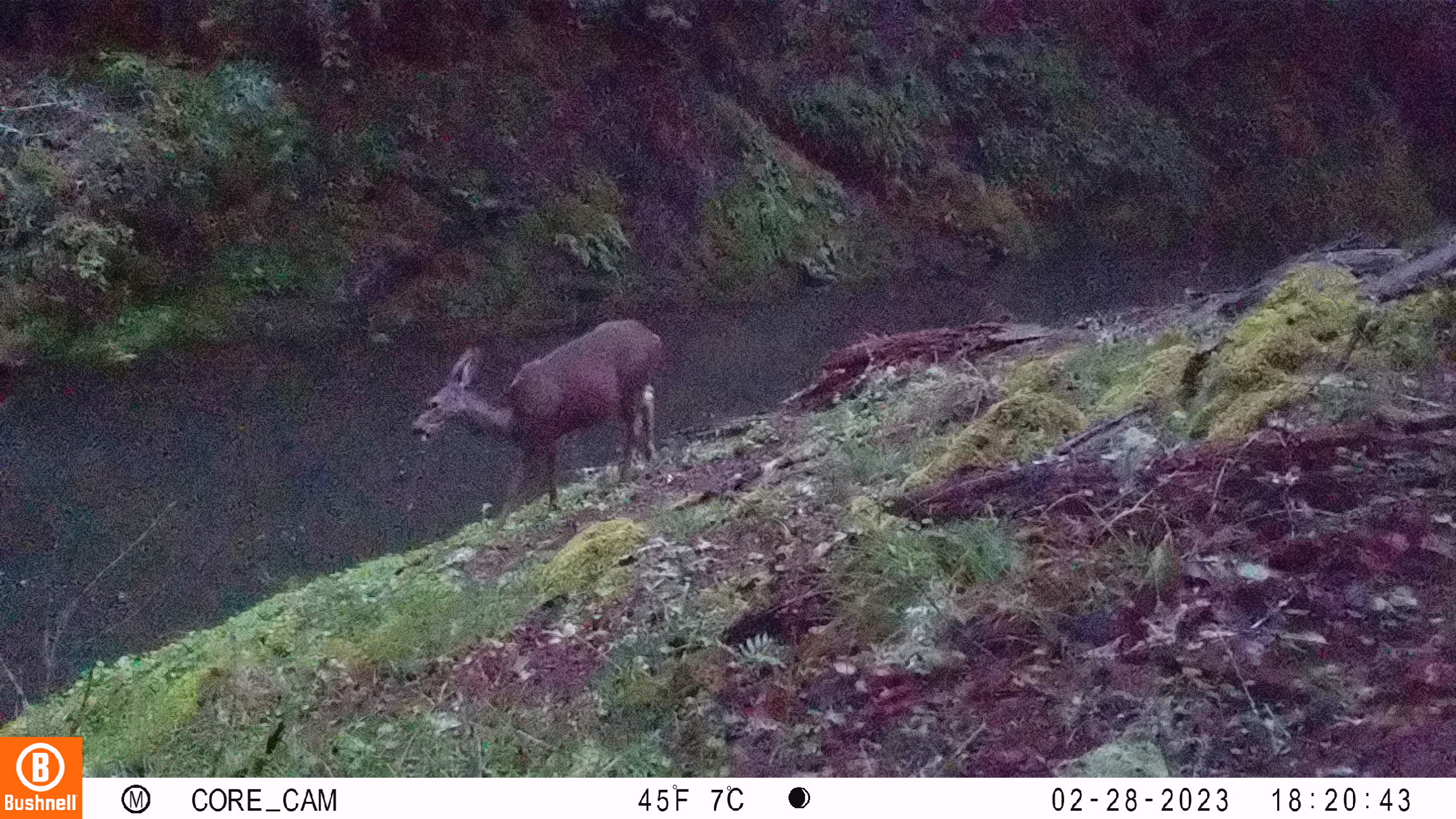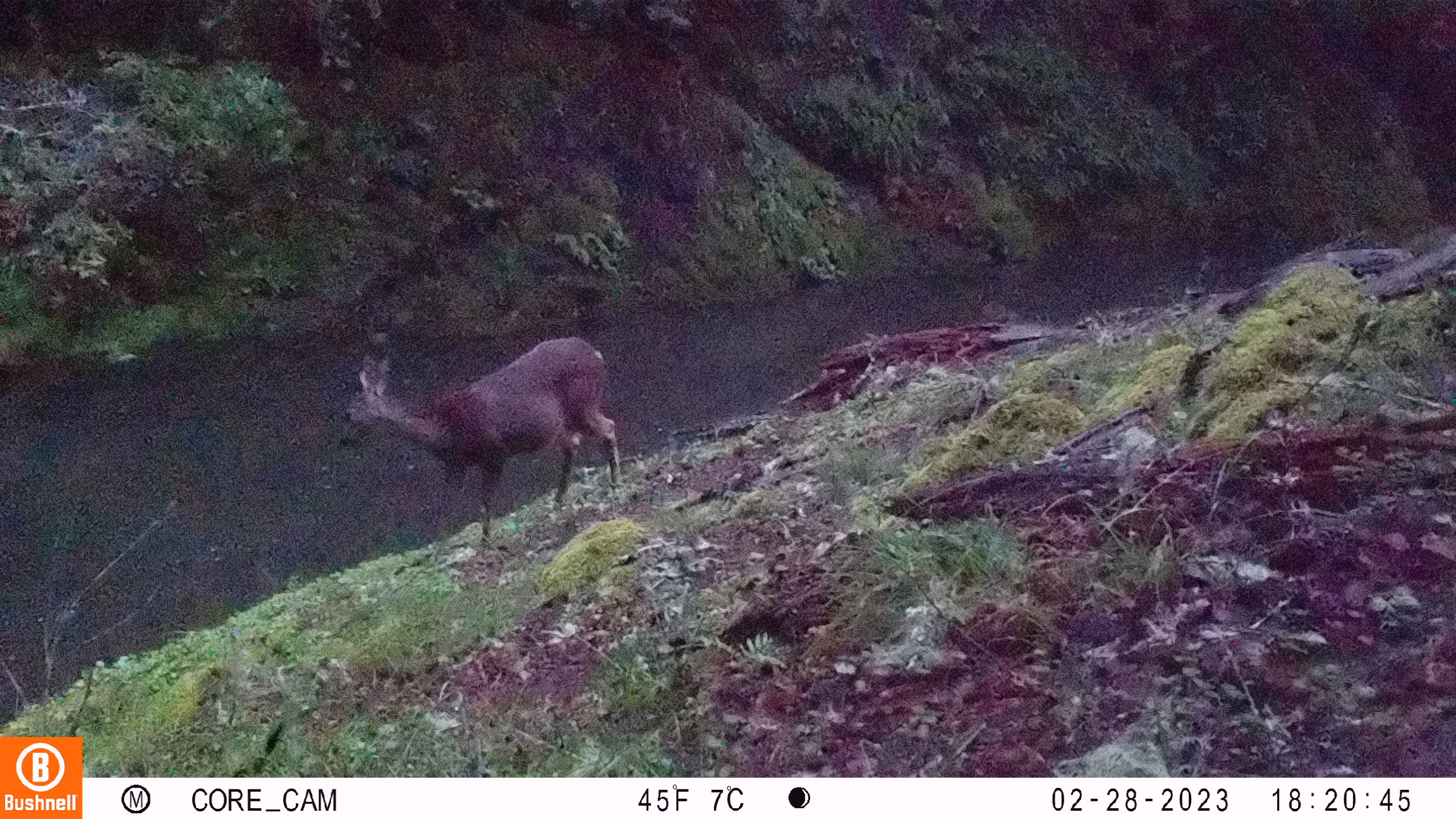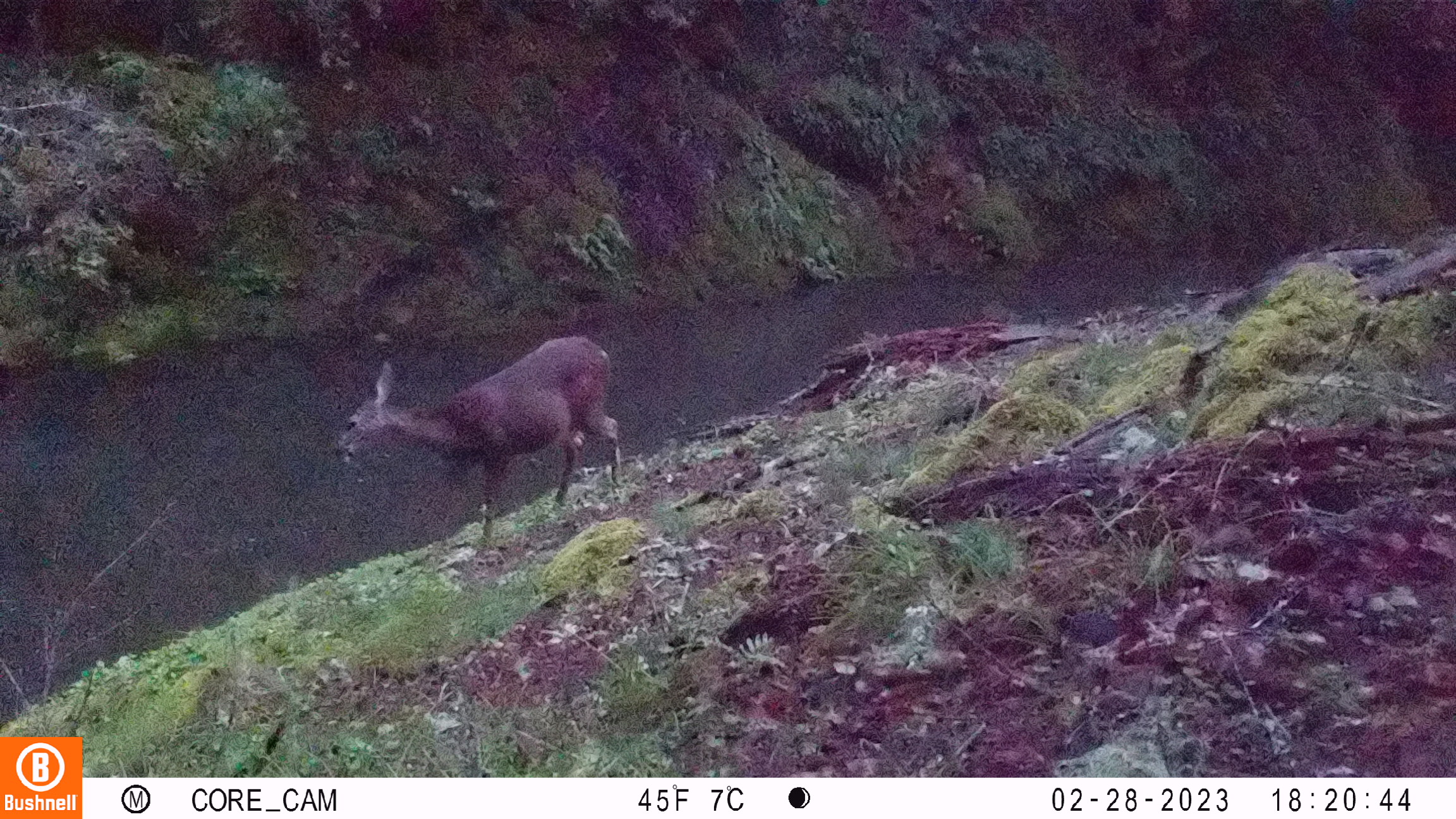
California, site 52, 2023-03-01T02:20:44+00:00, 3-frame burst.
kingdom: Animalia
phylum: Chordata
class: Mammalia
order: Artiodactyla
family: Cervidae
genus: Odocoileus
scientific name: Odocoileus hemionus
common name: mule deer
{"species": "mule deer (Odocoileus hemionus)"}